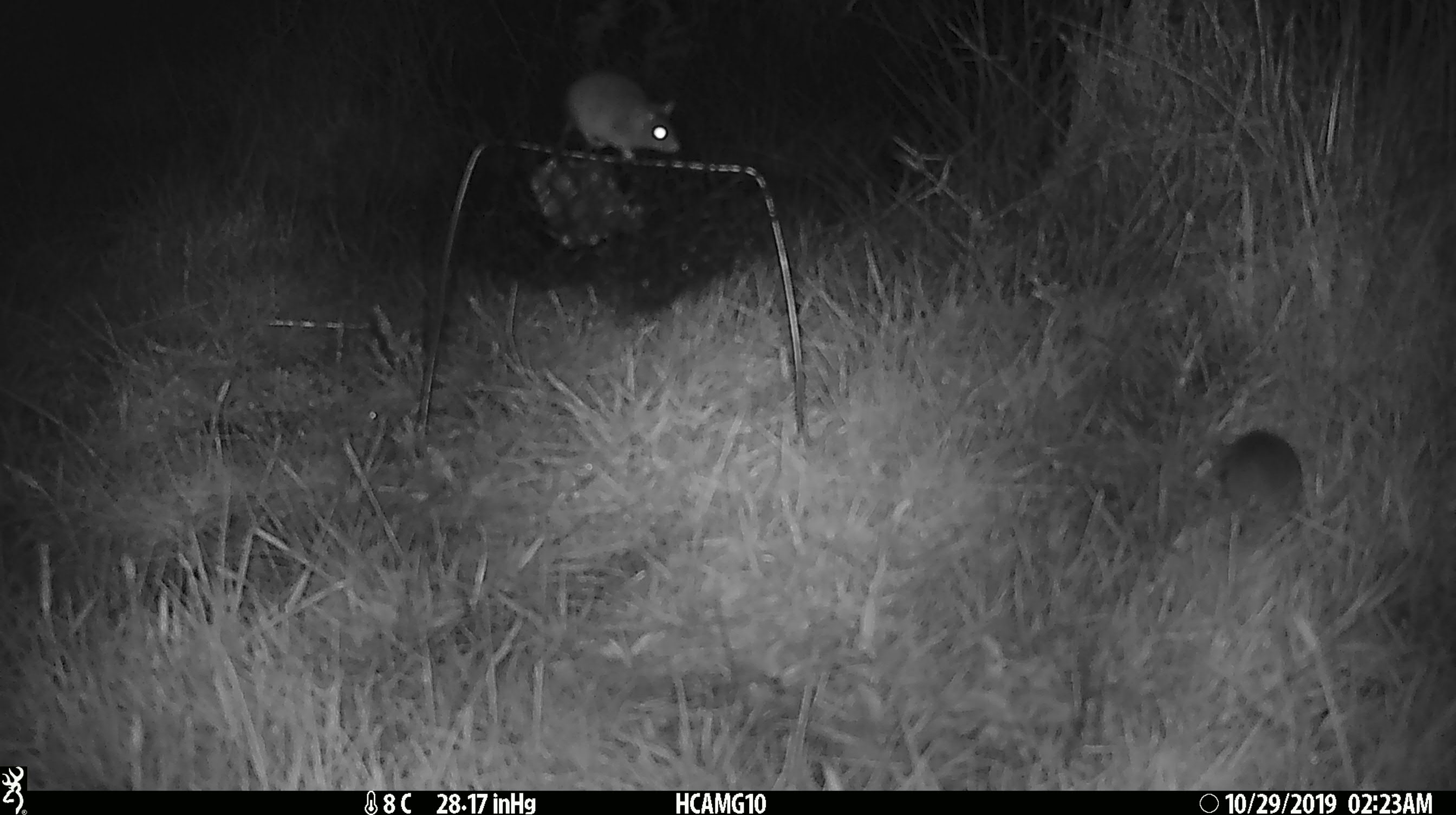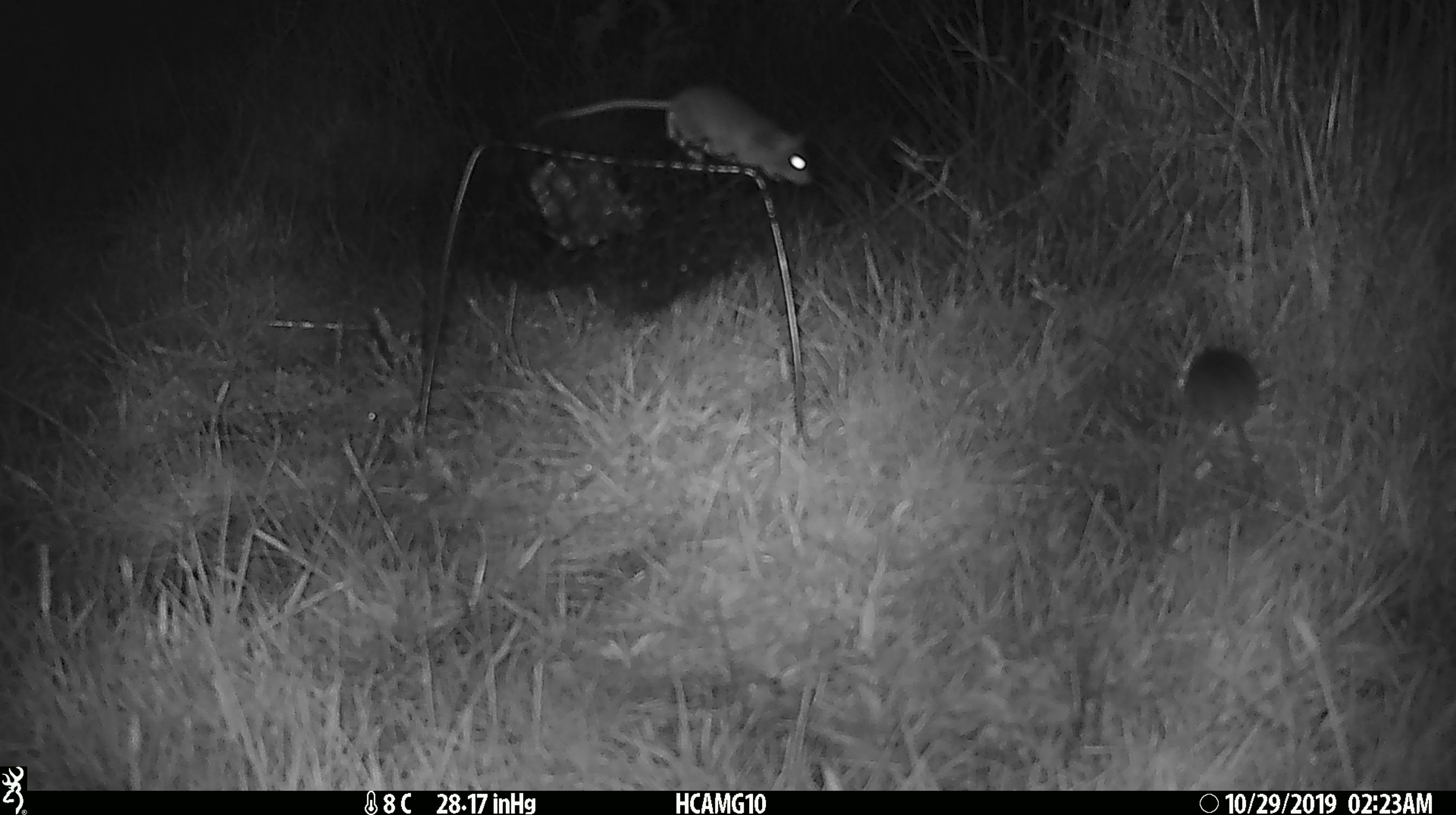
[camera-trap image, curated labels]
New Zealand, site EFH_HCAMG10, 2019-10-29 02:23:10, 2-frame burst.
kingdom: Animalia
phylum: Chordata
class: Mammalia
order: Rodentia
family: Muridae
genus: Mus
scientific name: Mus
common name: mouse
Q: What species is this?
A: Mouse (Mus).